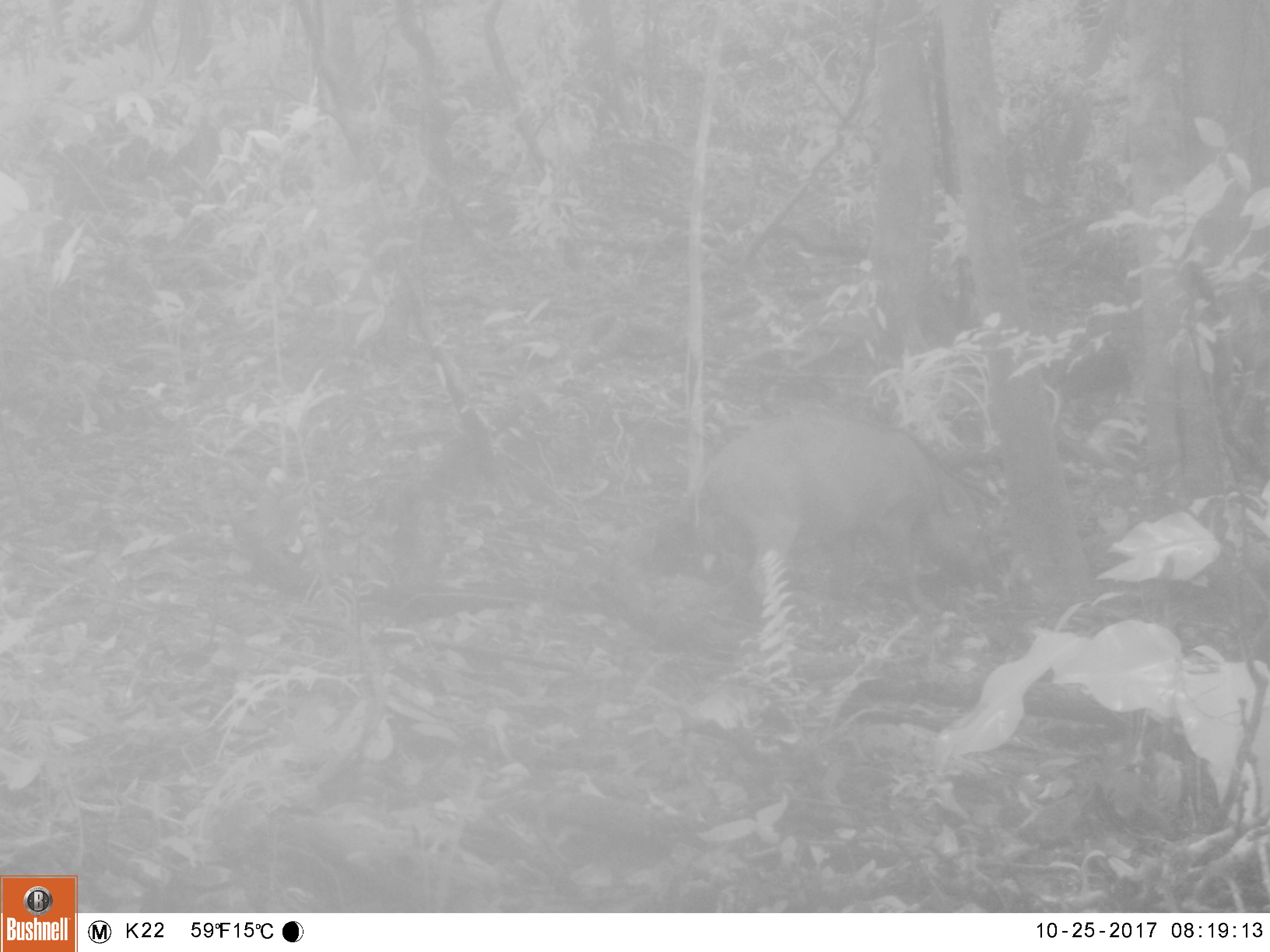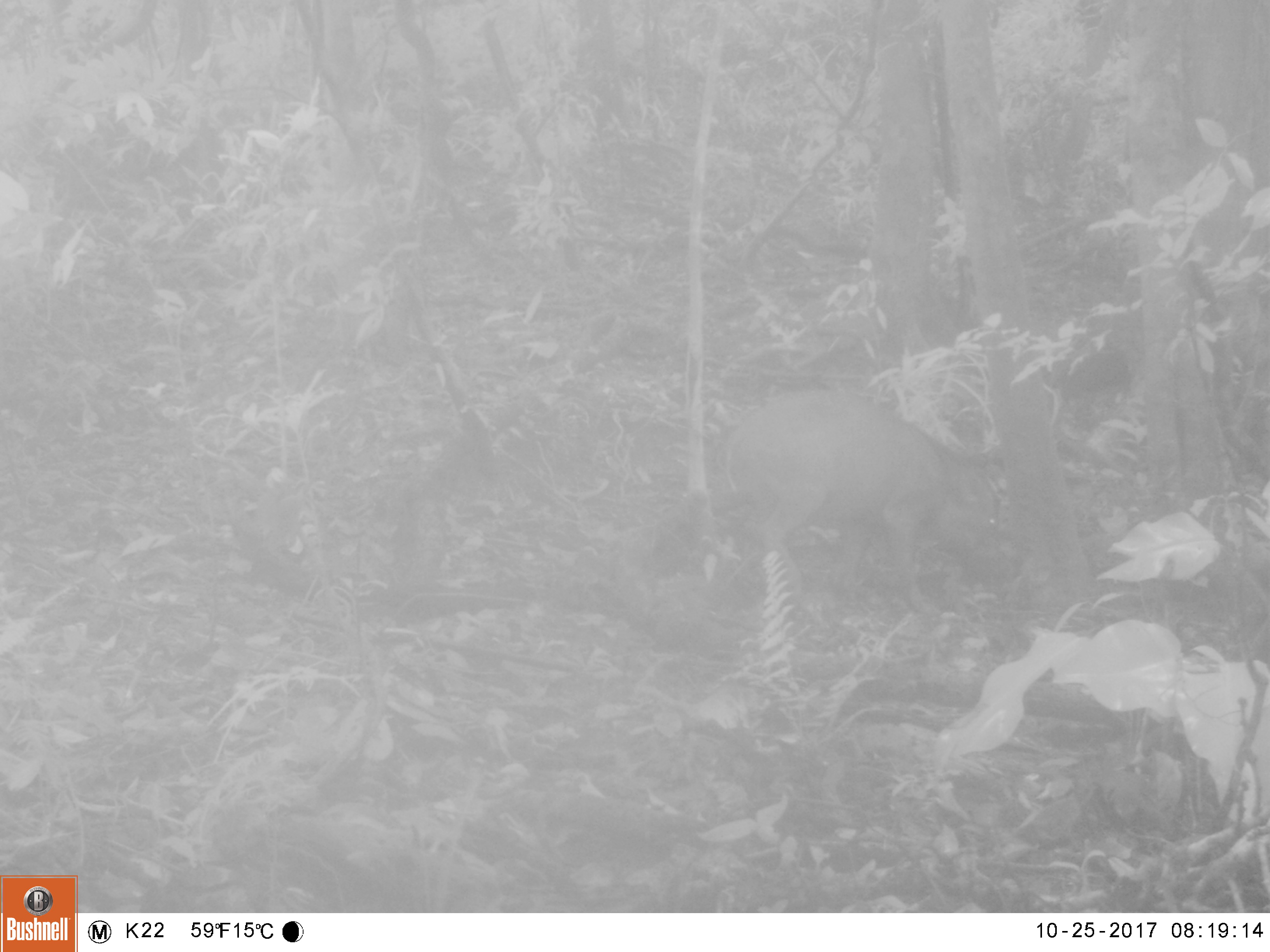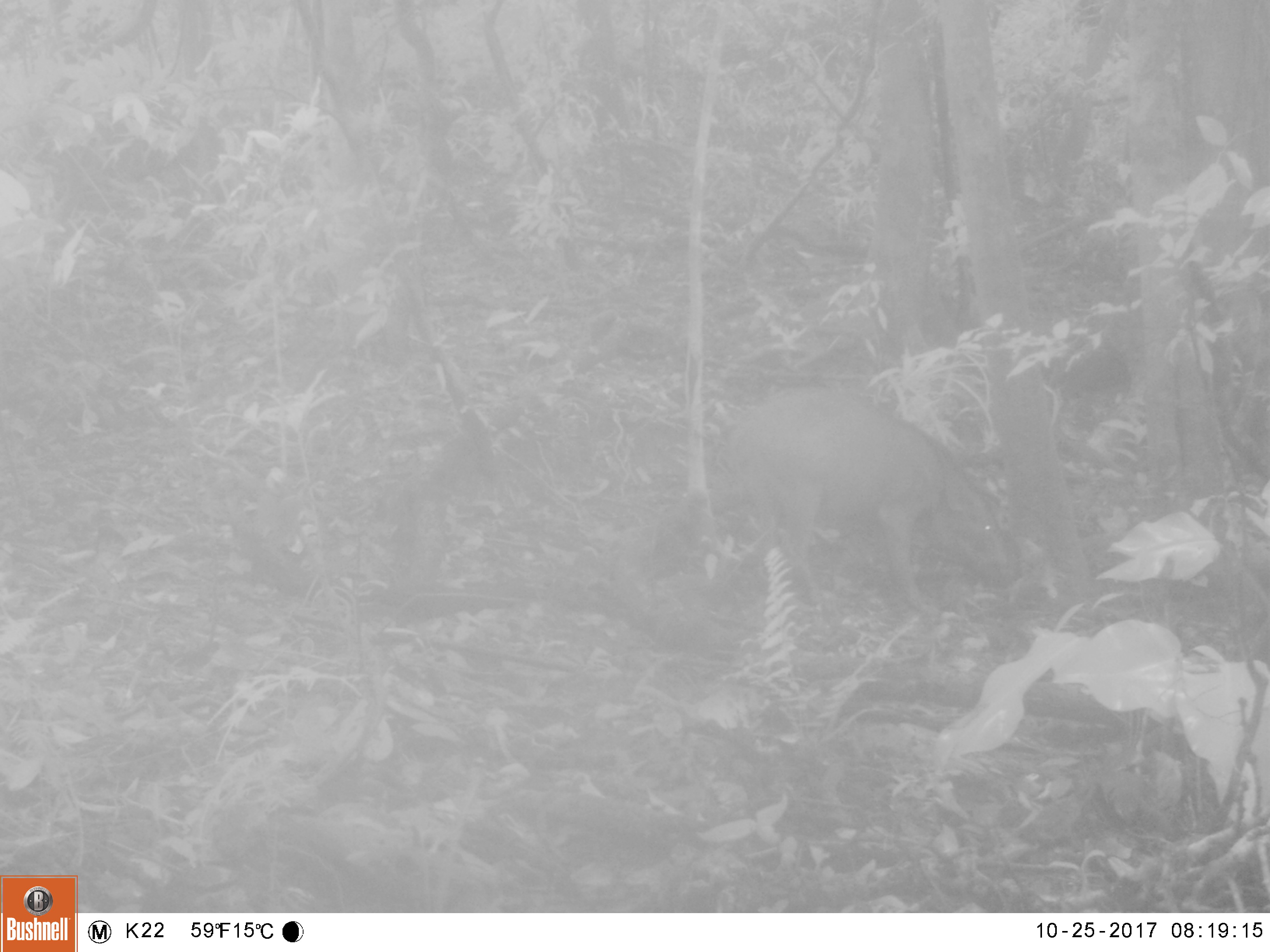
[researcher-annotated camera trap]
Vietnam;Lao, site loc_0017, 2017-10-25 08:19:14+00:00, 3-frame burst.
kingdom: Animalia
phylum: Chordata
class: Mammalia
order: Artiodactyla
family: Suidae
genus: Sus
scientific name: Sus scrofa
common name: eurasian wild pig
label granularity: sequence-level